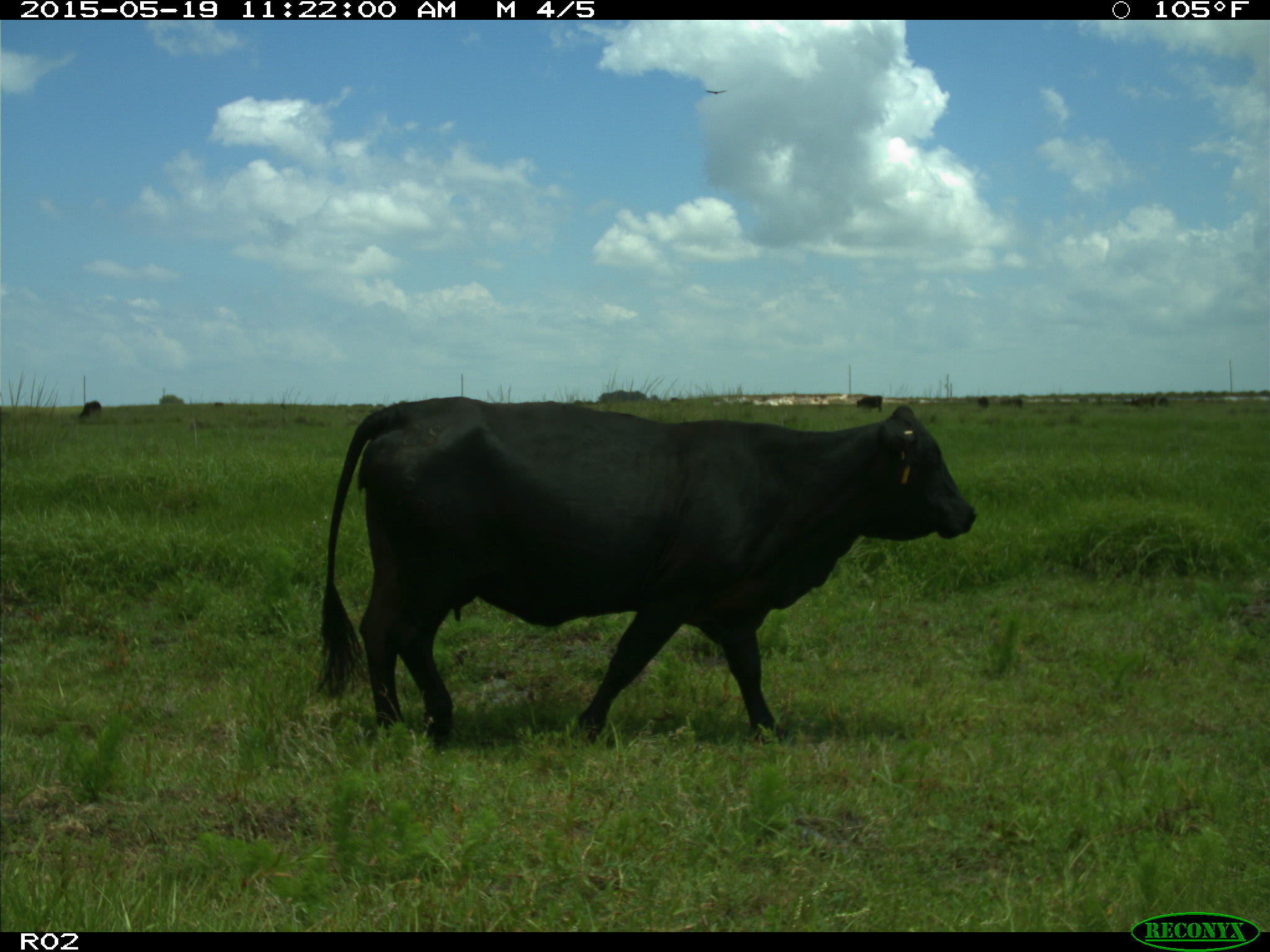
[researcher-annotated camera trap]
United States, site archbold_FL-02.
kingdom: Animalia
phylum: Chordata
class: Mammalia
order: Artiodactyla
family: Bovidae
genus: Bos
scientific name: Bos taurus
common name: domestic cow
Bos taurus (domestic cow).